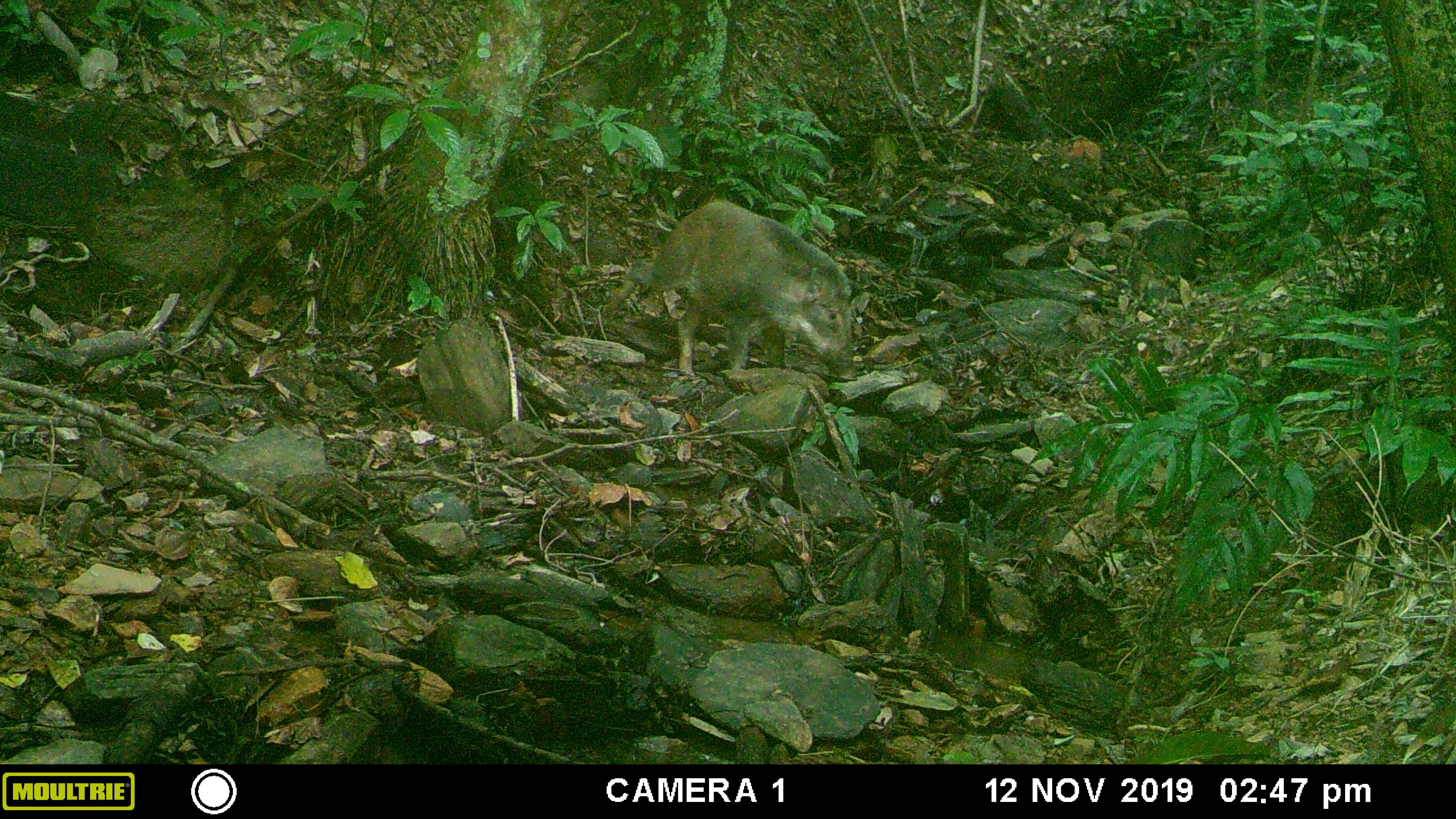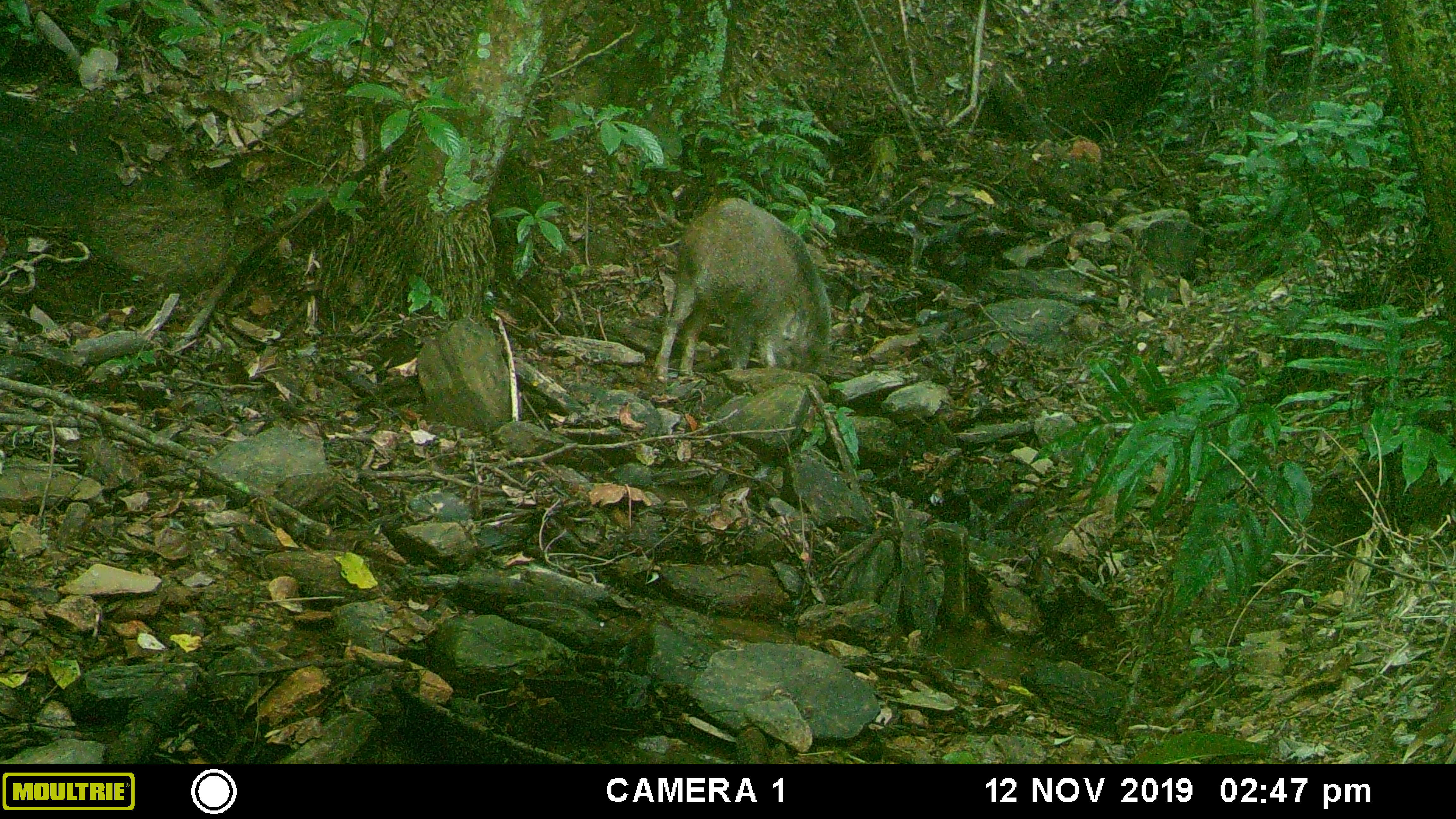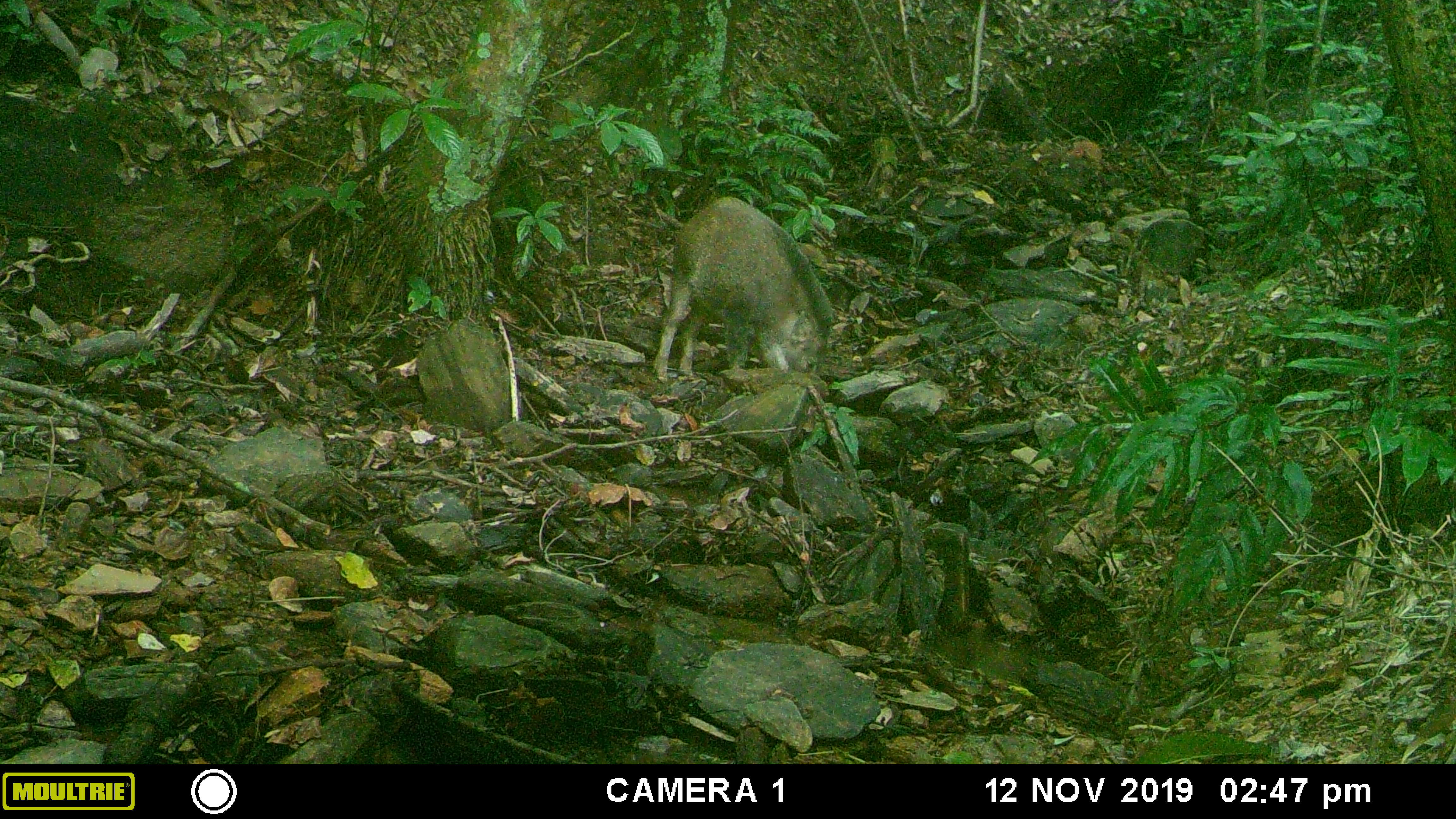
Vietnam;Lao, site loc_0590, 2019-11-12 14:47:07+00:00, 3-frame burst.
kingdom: Animalia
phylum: Chordata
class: Mammalia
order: Artiodactyla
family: Suidae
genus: Sus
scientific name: Sus scrofa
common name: eurasian wild pig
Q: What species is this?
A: Eurasian wild pig (Sus scrofa).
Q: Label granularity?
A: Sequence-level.